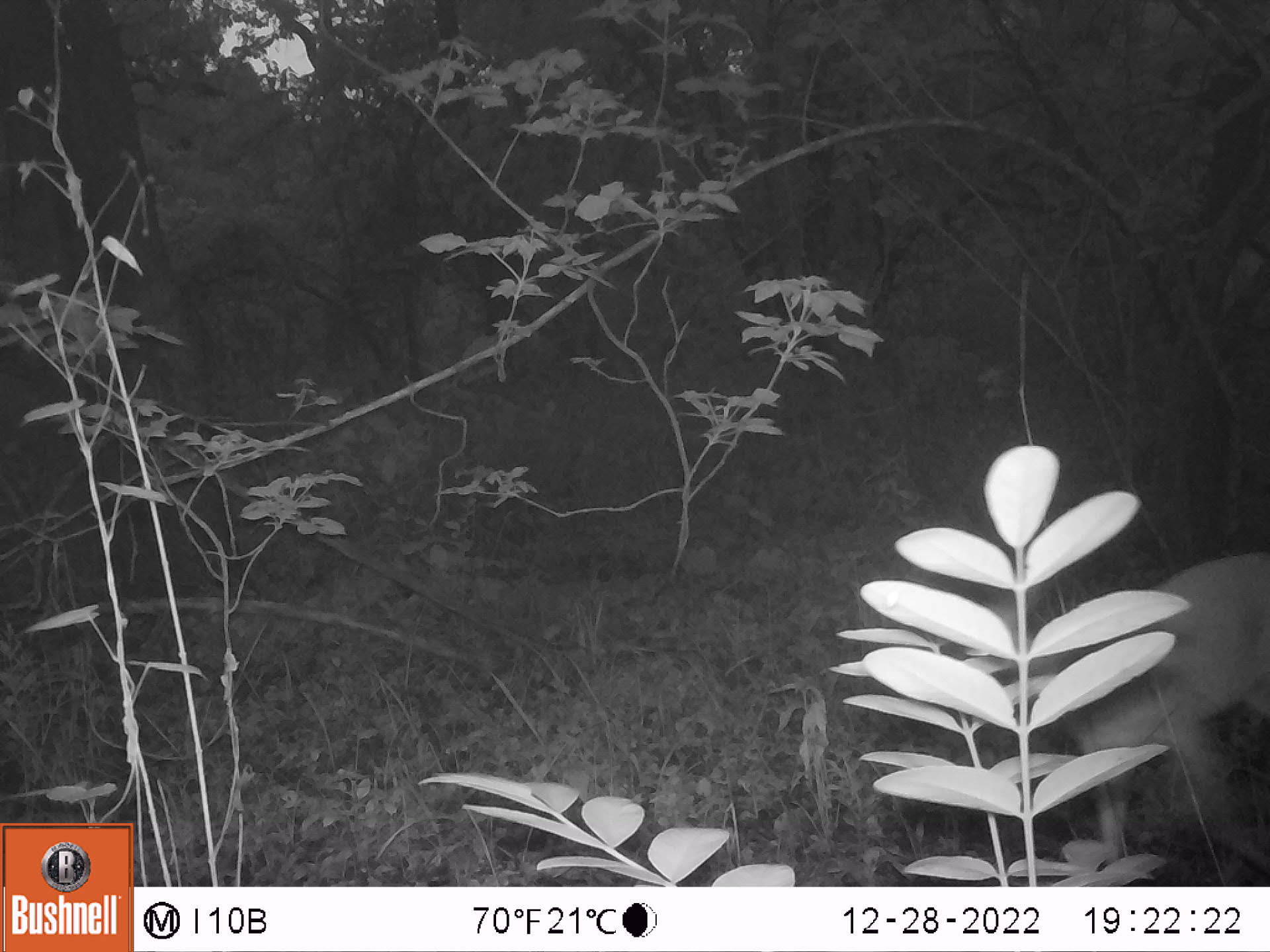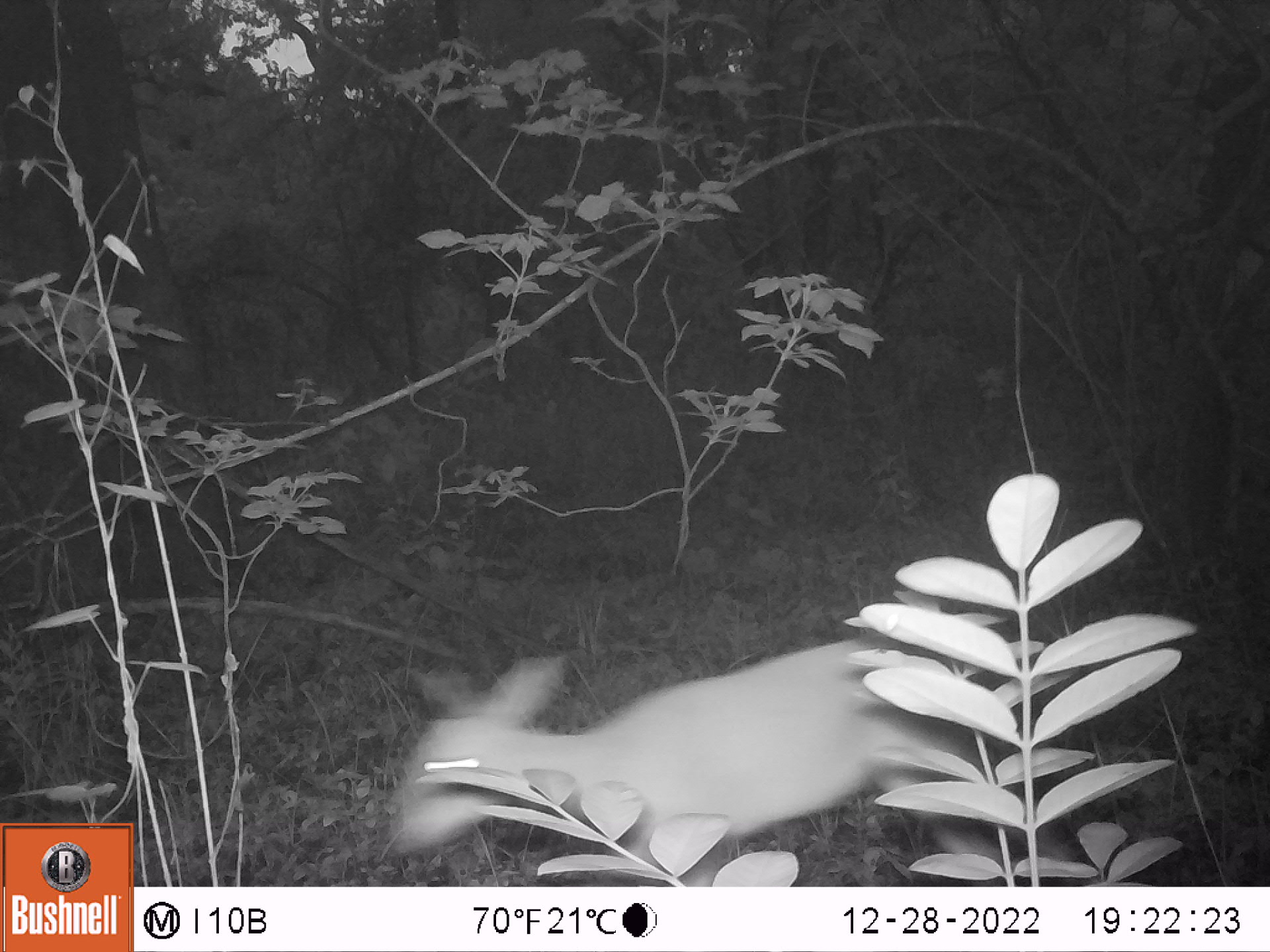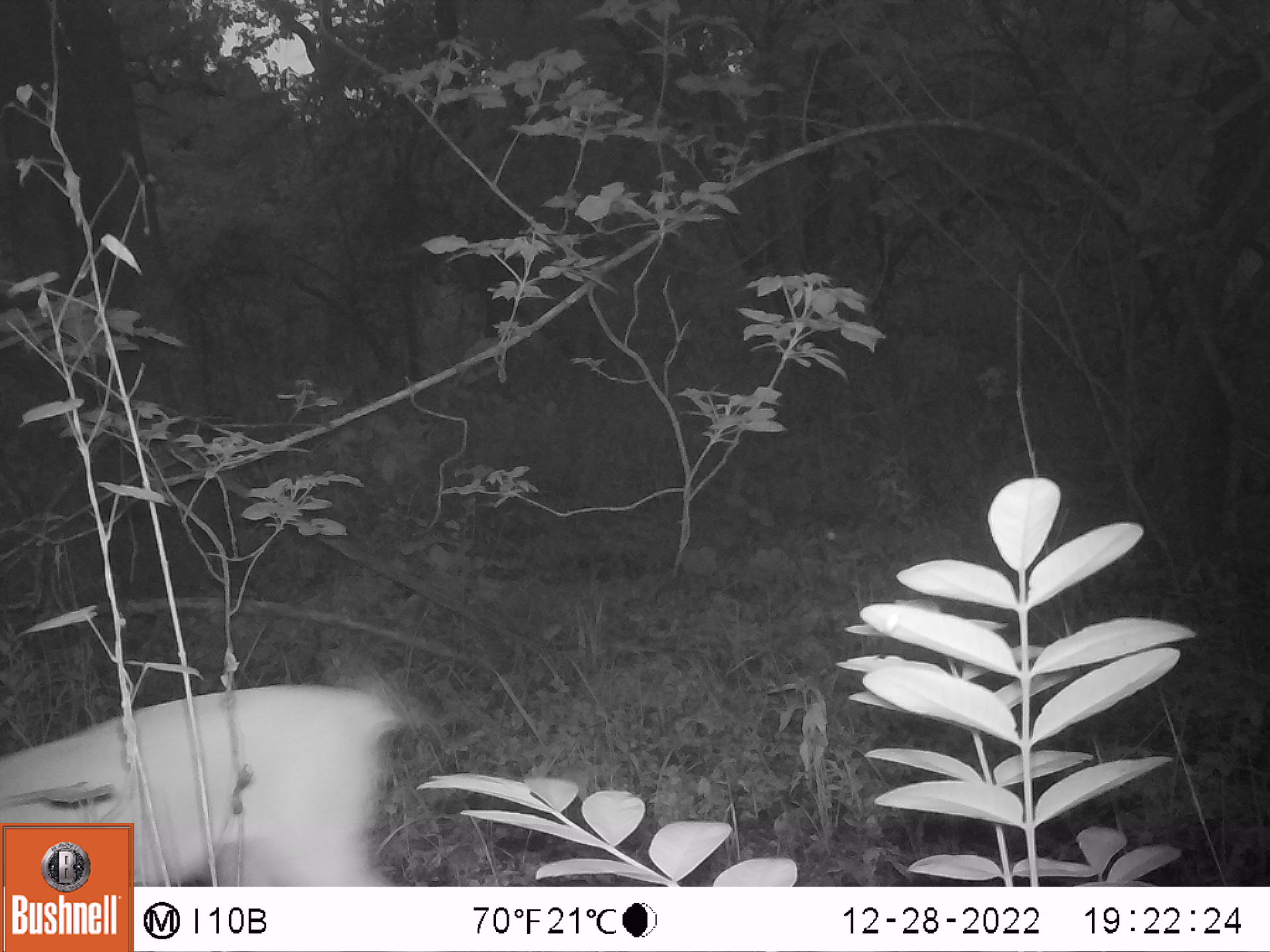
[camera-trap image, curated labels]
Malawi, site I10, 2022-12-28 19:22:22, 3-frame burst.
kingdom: Animalia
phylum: Chordata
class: Mammalia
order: Artiodactyla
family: Bovidae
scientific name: Antilopinae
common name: small antelope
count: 1